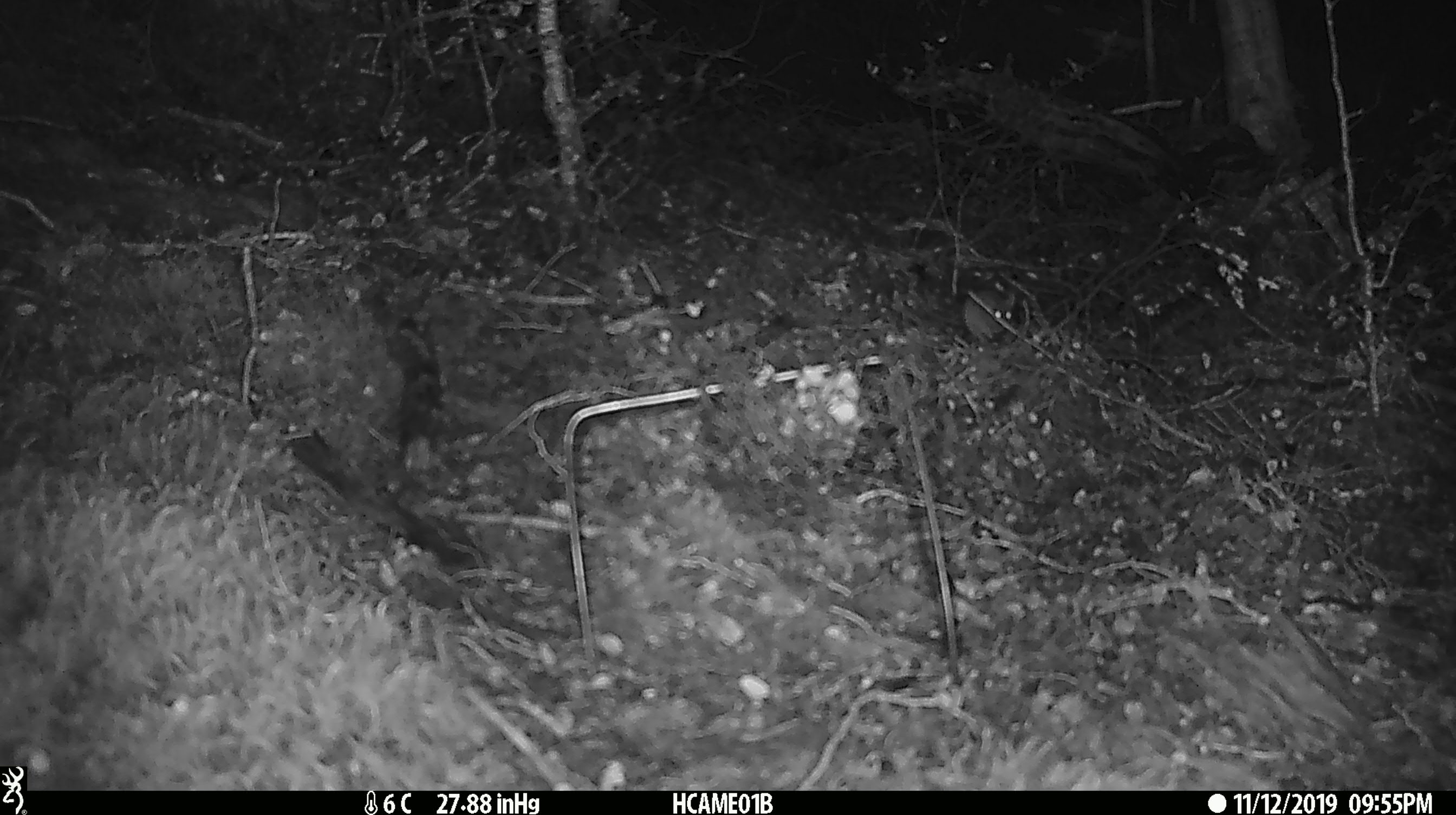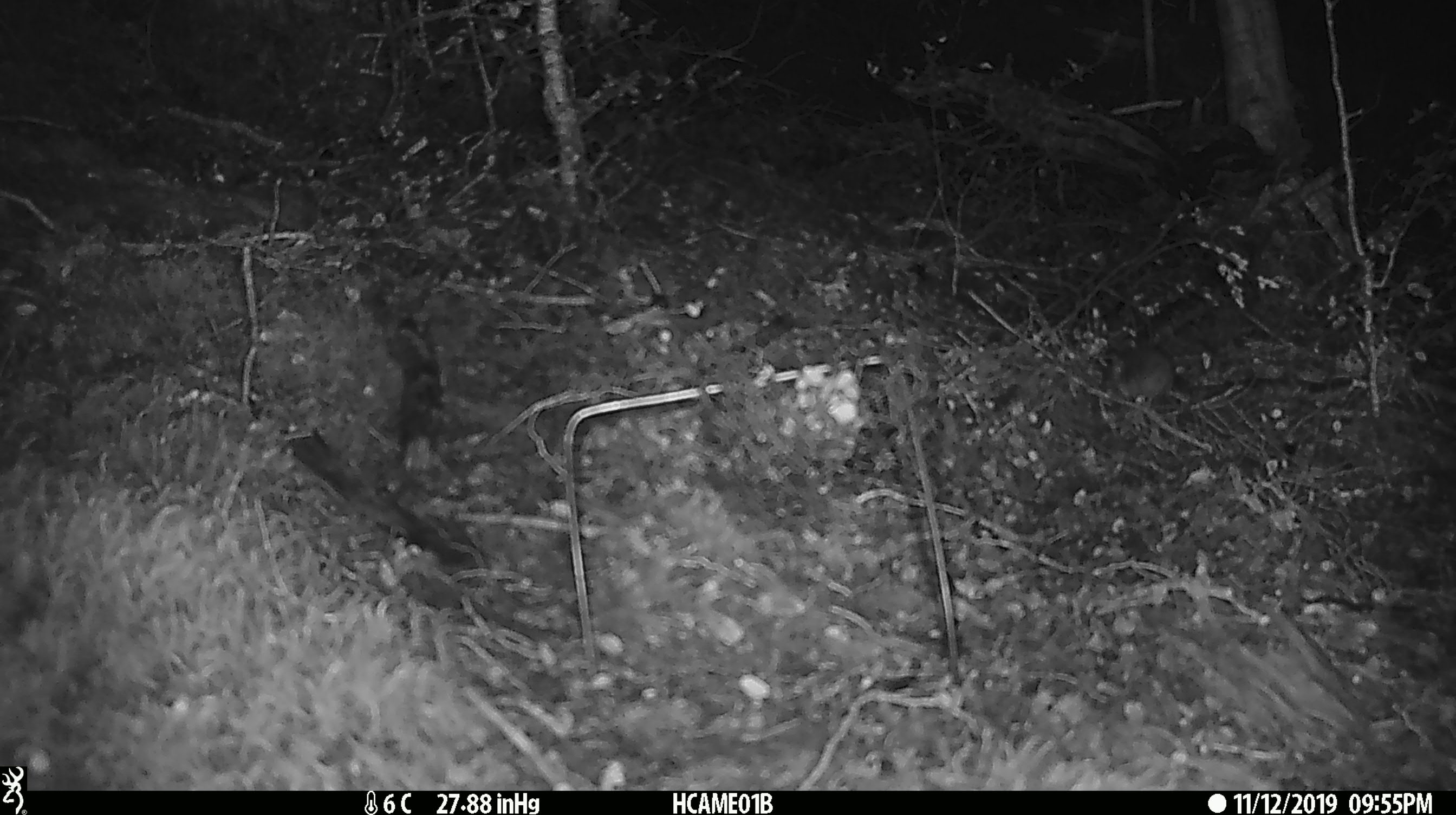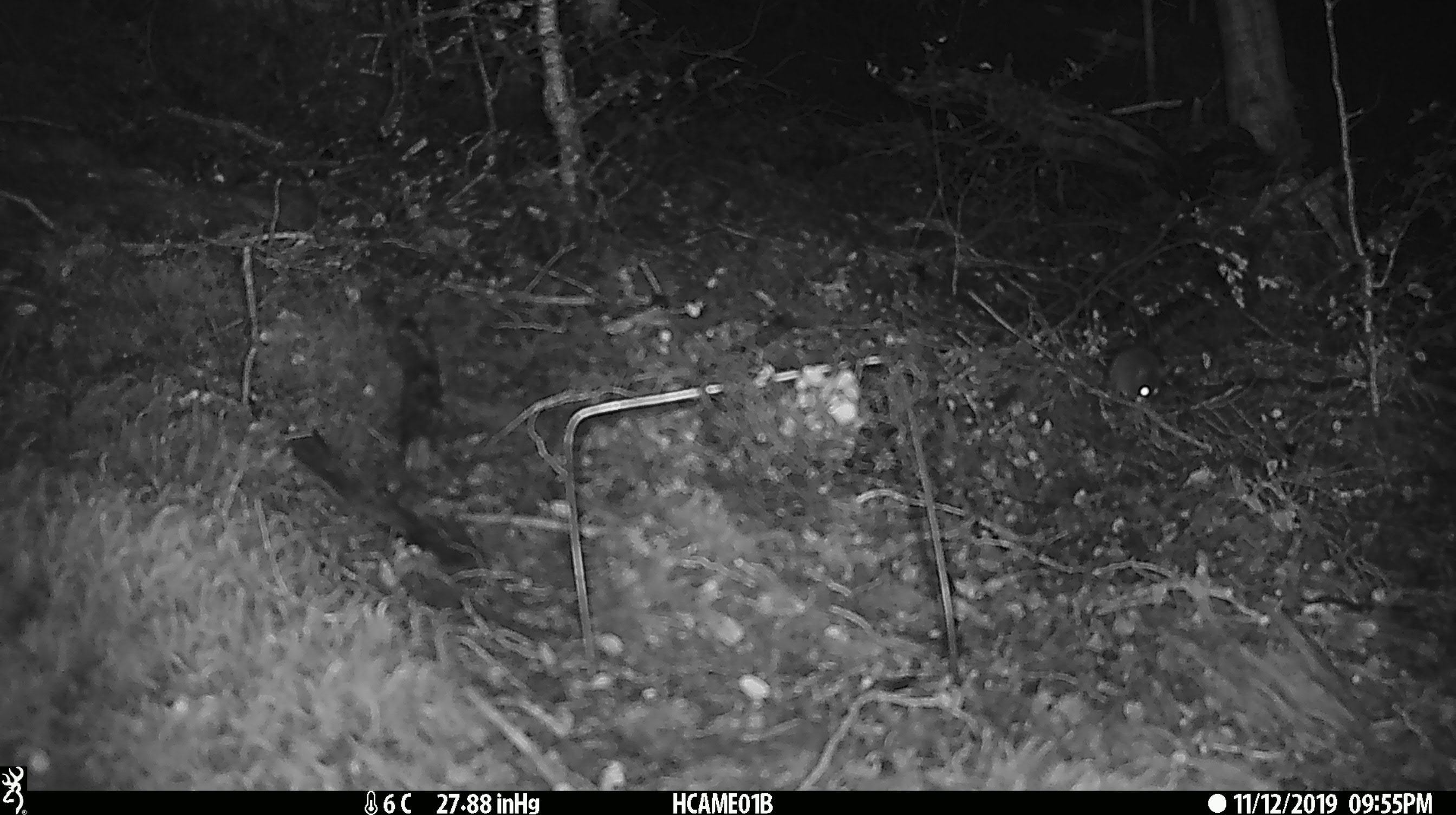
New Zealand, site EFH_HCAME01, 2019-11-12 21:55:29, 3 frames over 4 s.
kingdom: Animalia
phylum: Chordata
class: Mammalia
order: Rodentia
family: Muridae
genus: Mus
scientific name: Mus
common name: mouse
Mouse (Mus).